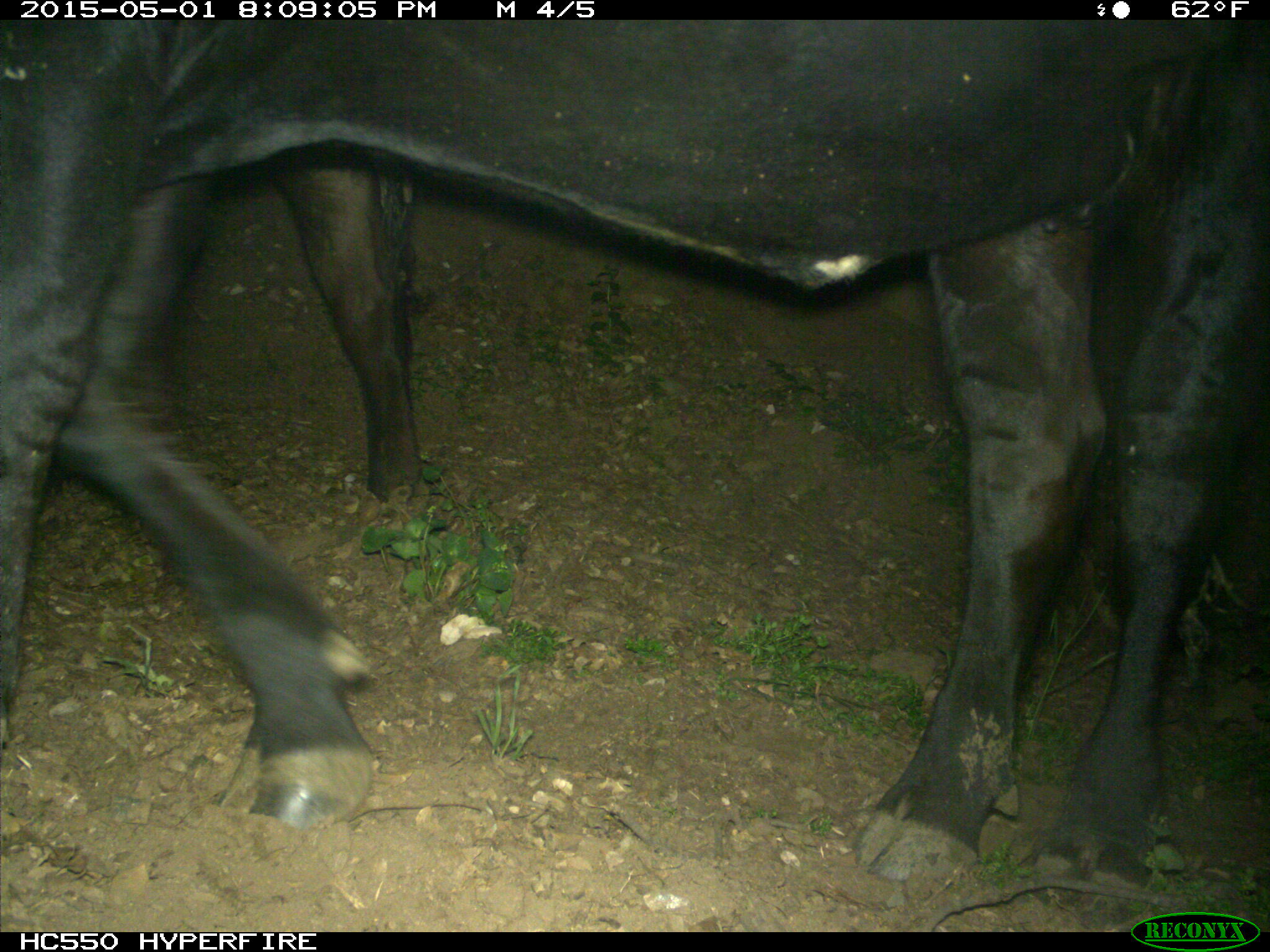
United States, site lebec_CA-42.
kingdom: Animalia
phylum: Chordata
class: Mammalia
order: Artiodactyla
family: Bovidae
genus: Bos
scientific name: Bos taurus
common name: domestic cow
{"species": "Bos taurus (domestic cow)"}